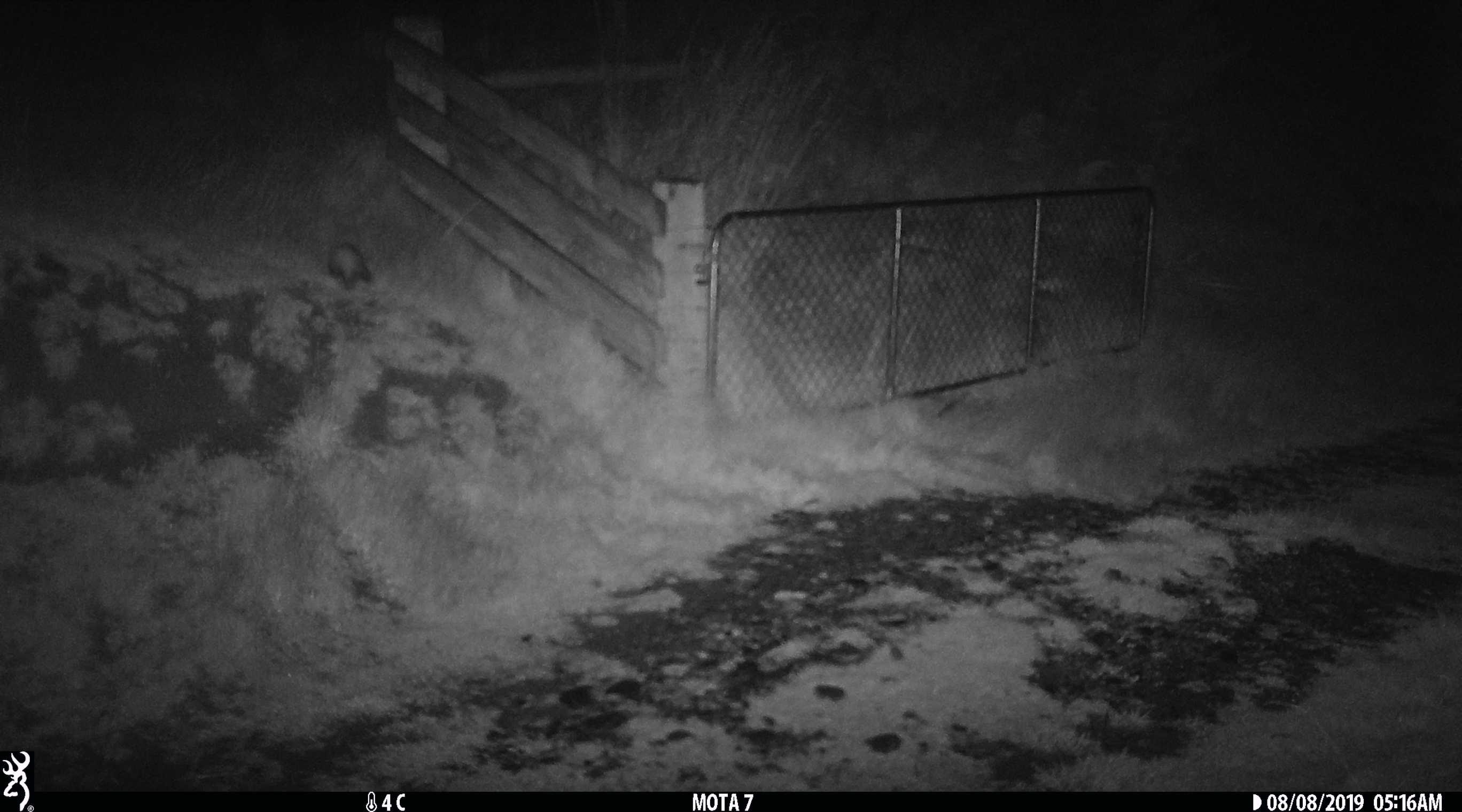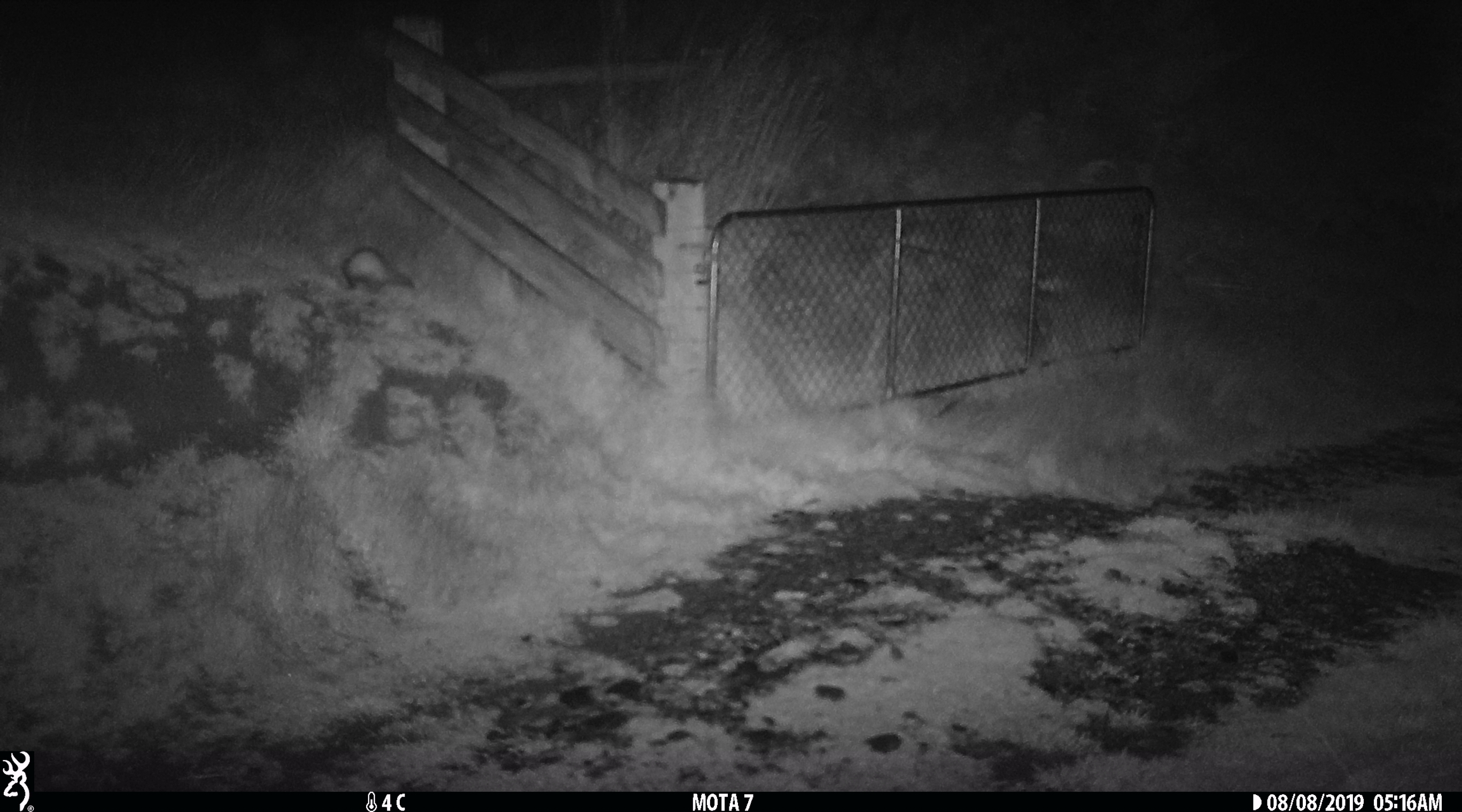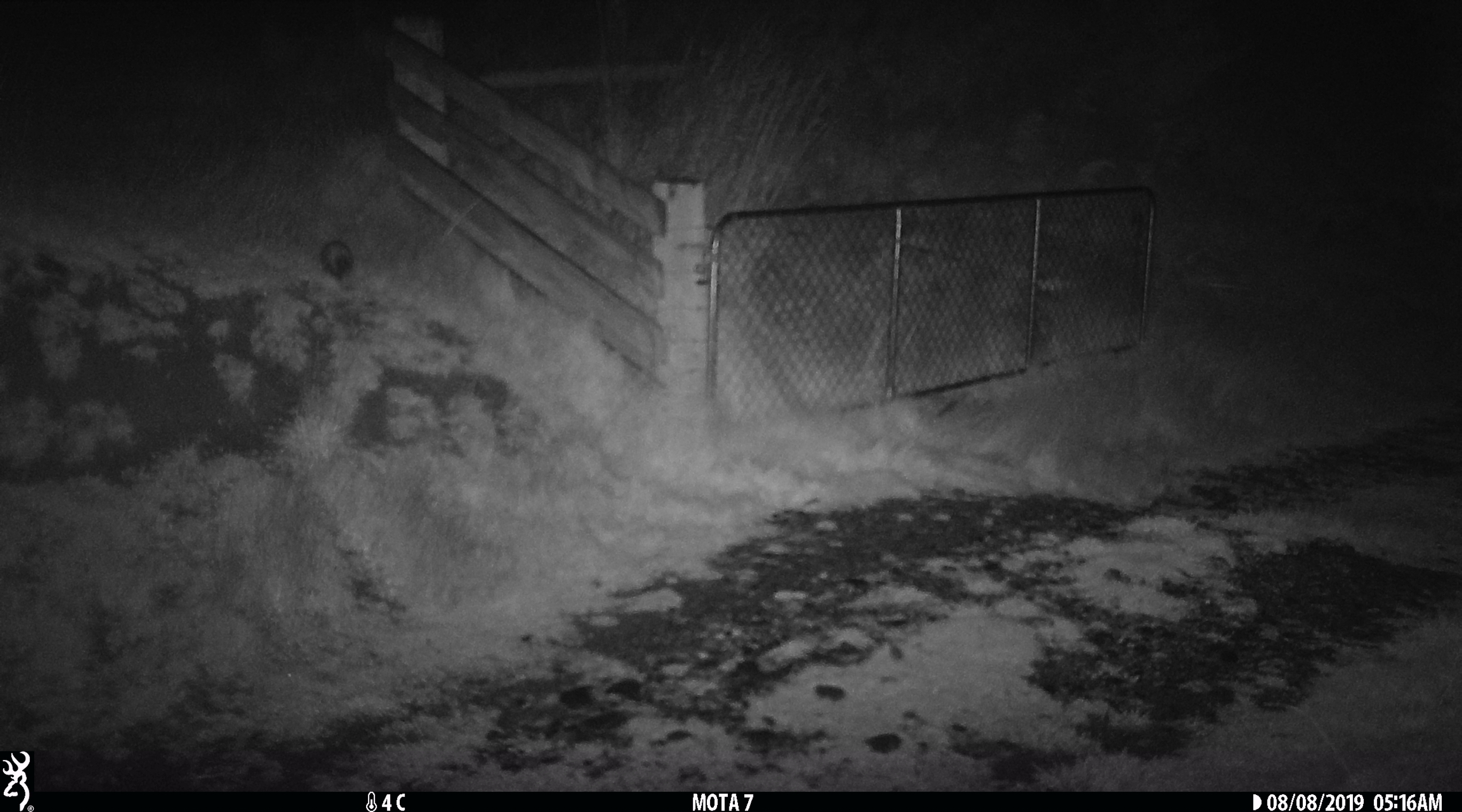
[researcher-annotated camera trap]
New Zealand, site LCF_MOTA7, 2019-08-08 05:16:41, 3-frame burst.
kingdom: Animalia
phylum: Chordata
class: Mammalia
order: Carnivora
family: Mustelidae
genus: Mustela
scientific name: Mustela furo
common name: ferret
Ferret (Mustela furo).